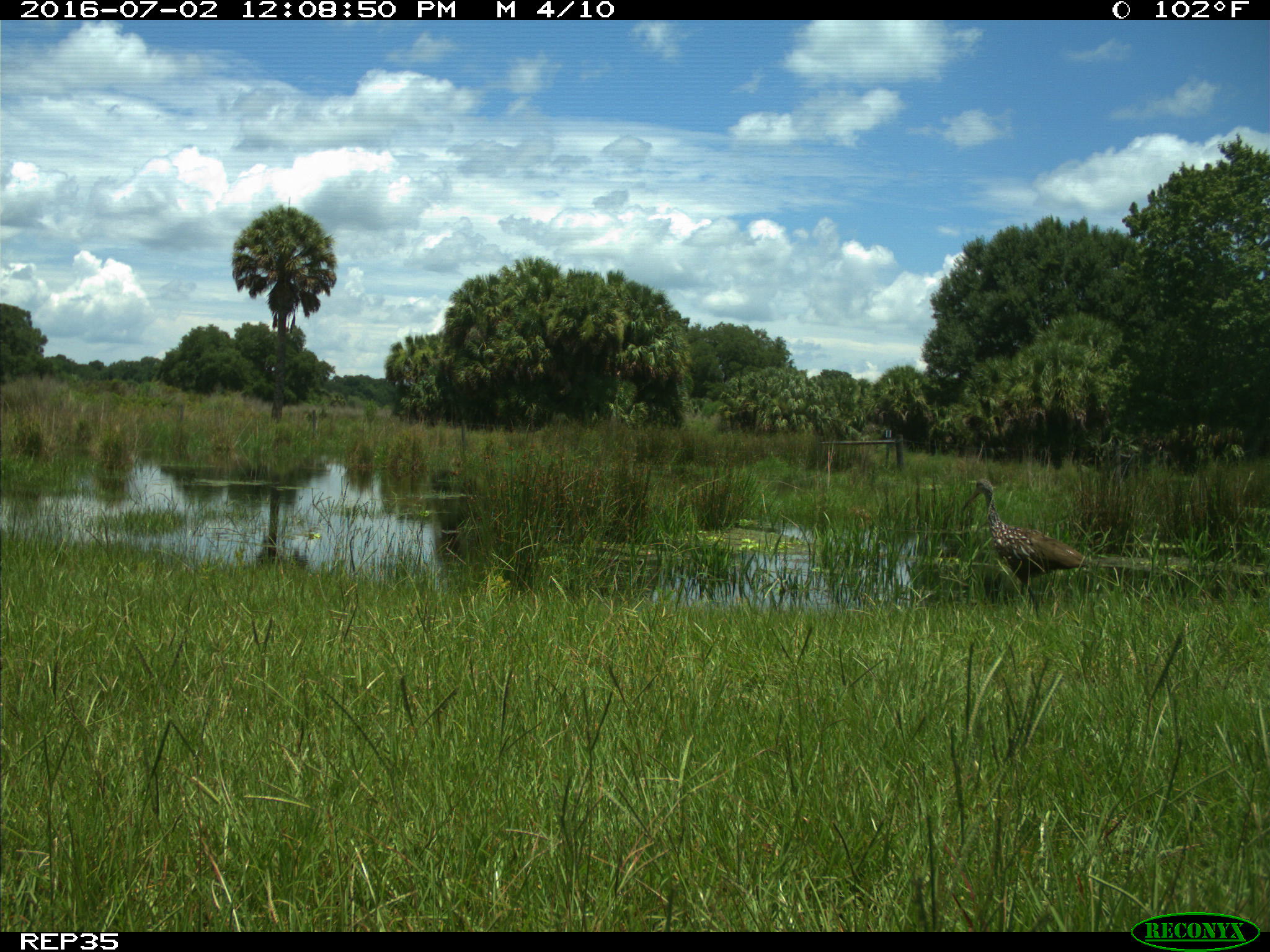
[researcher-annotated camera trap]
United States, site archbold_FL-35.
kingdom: Animalia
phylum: Chordata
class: Aves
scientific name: Aves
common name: birds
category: unidentified bird